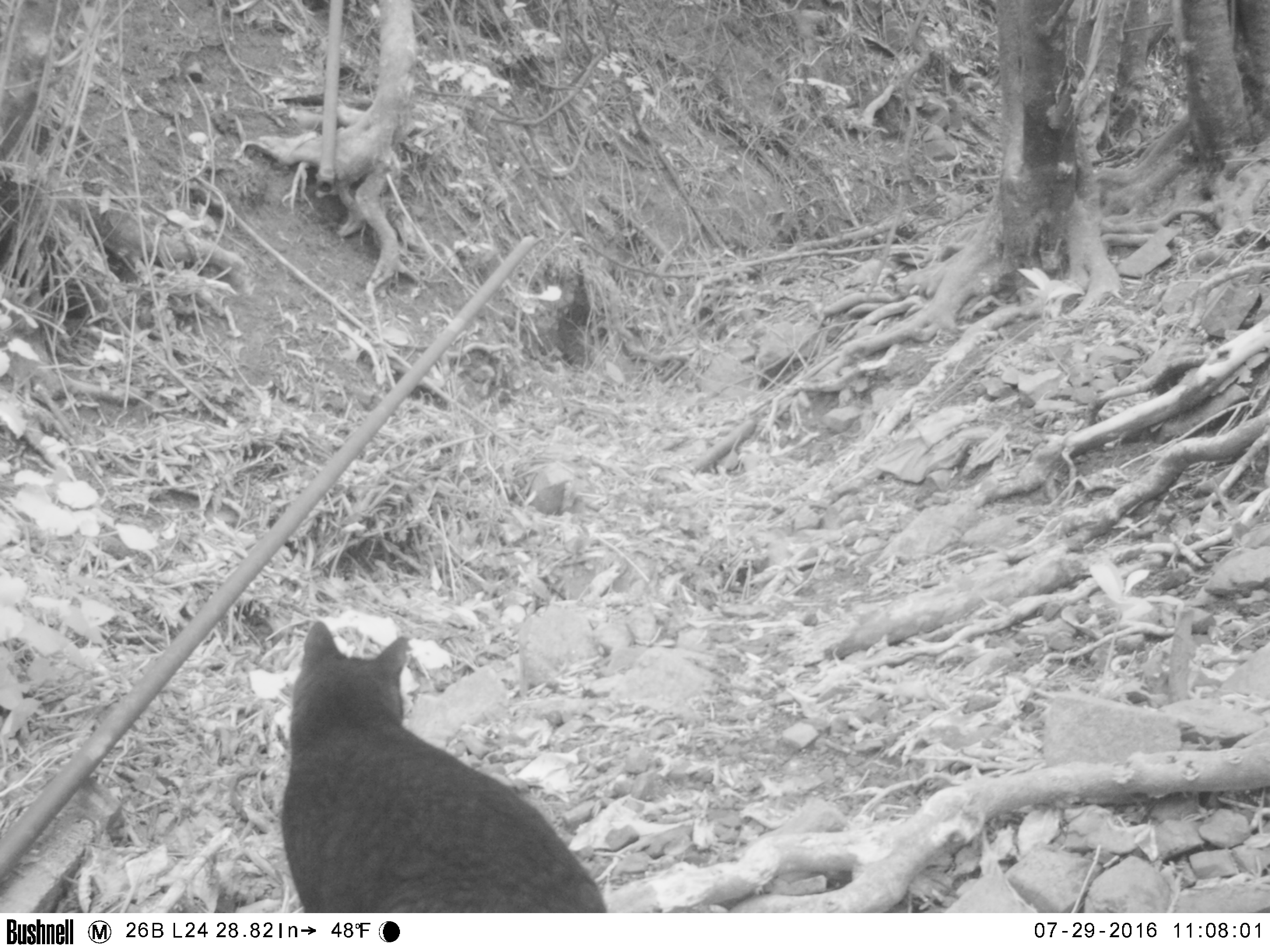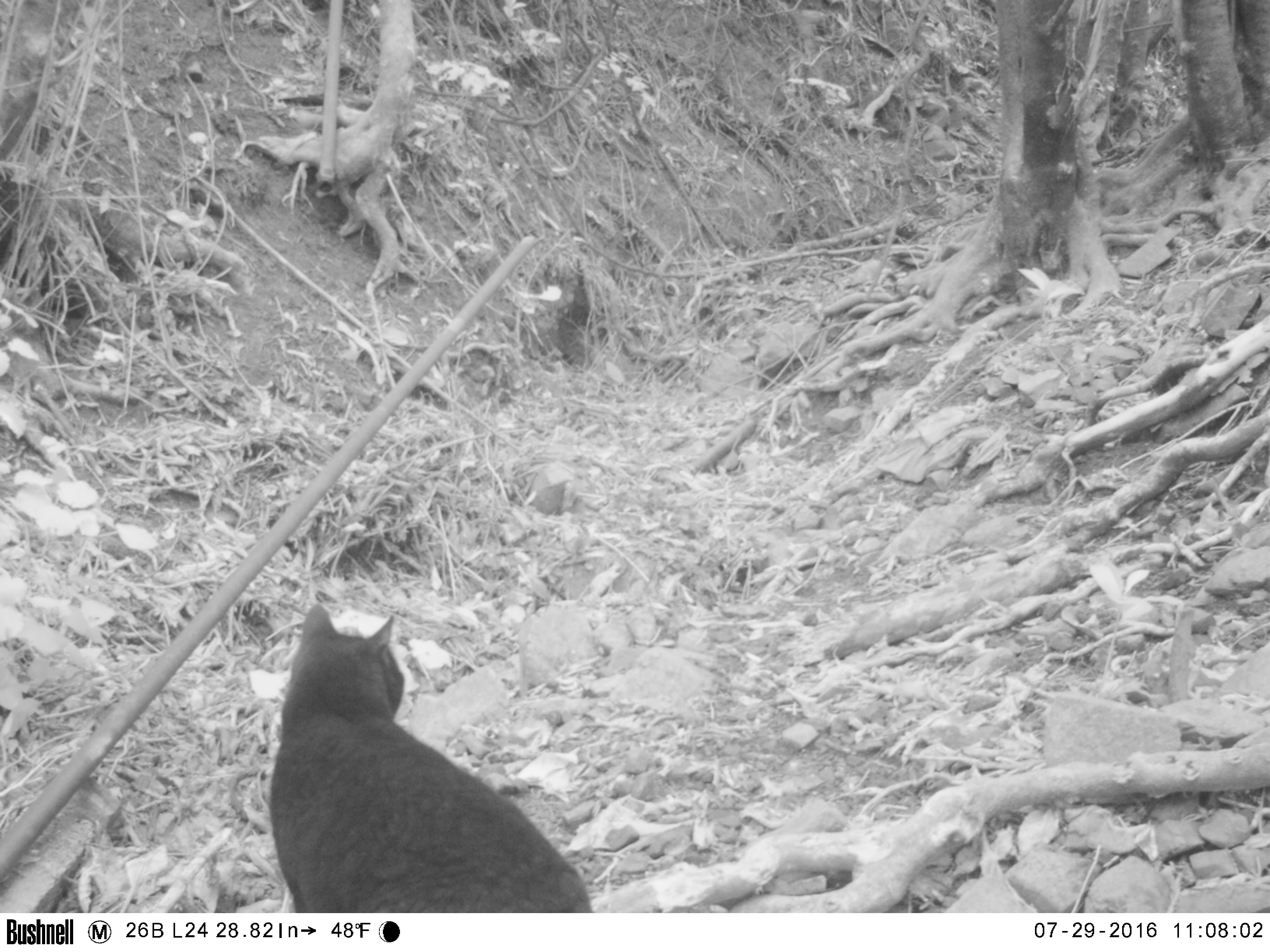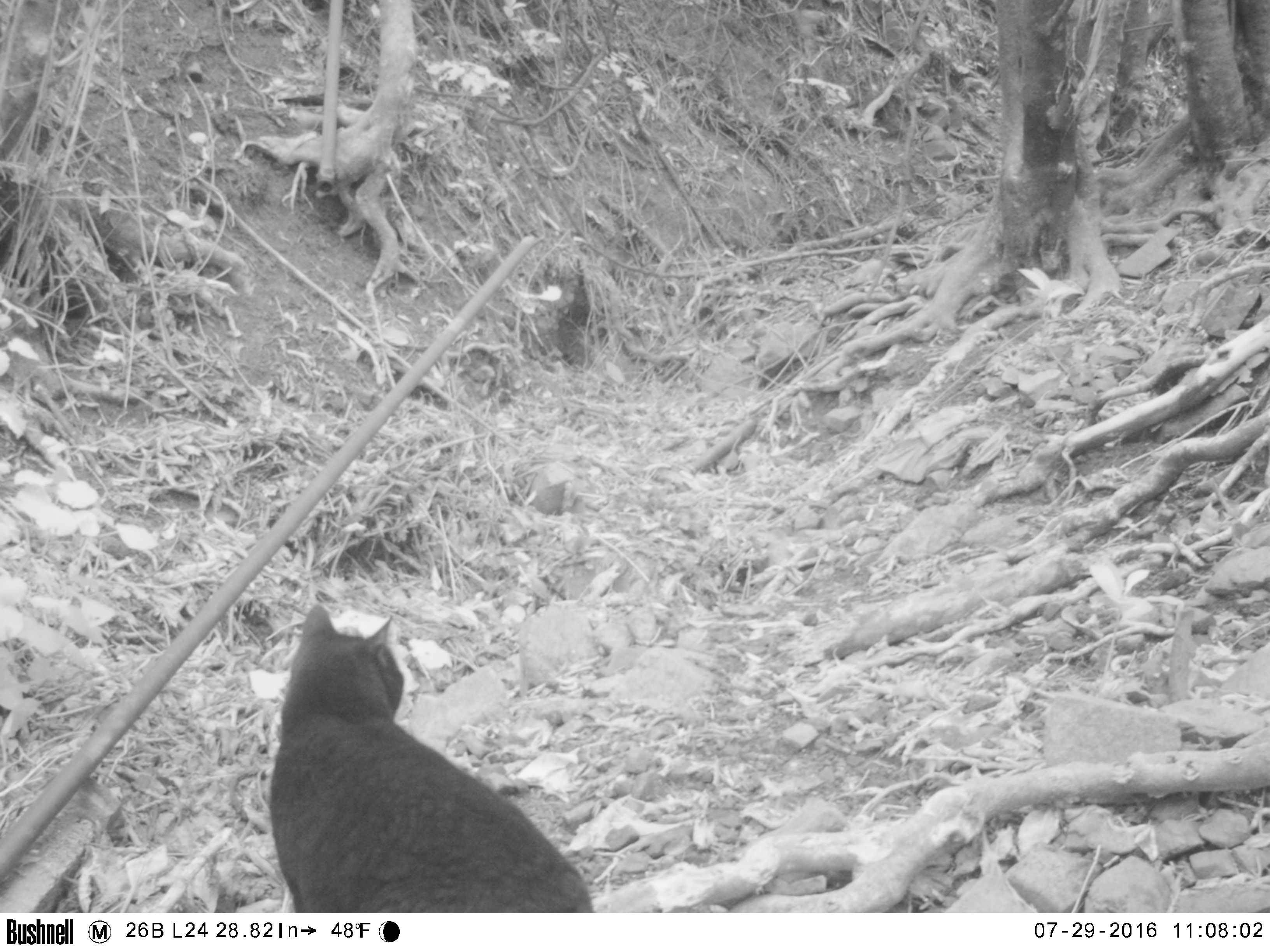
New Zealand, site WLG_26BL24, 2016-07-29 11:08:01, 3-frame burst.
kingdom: Animalia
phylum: Chordata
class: Mammalia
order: Carnivora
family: Felidae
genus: Felis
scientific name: Felis catus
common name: domestic cat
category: cat